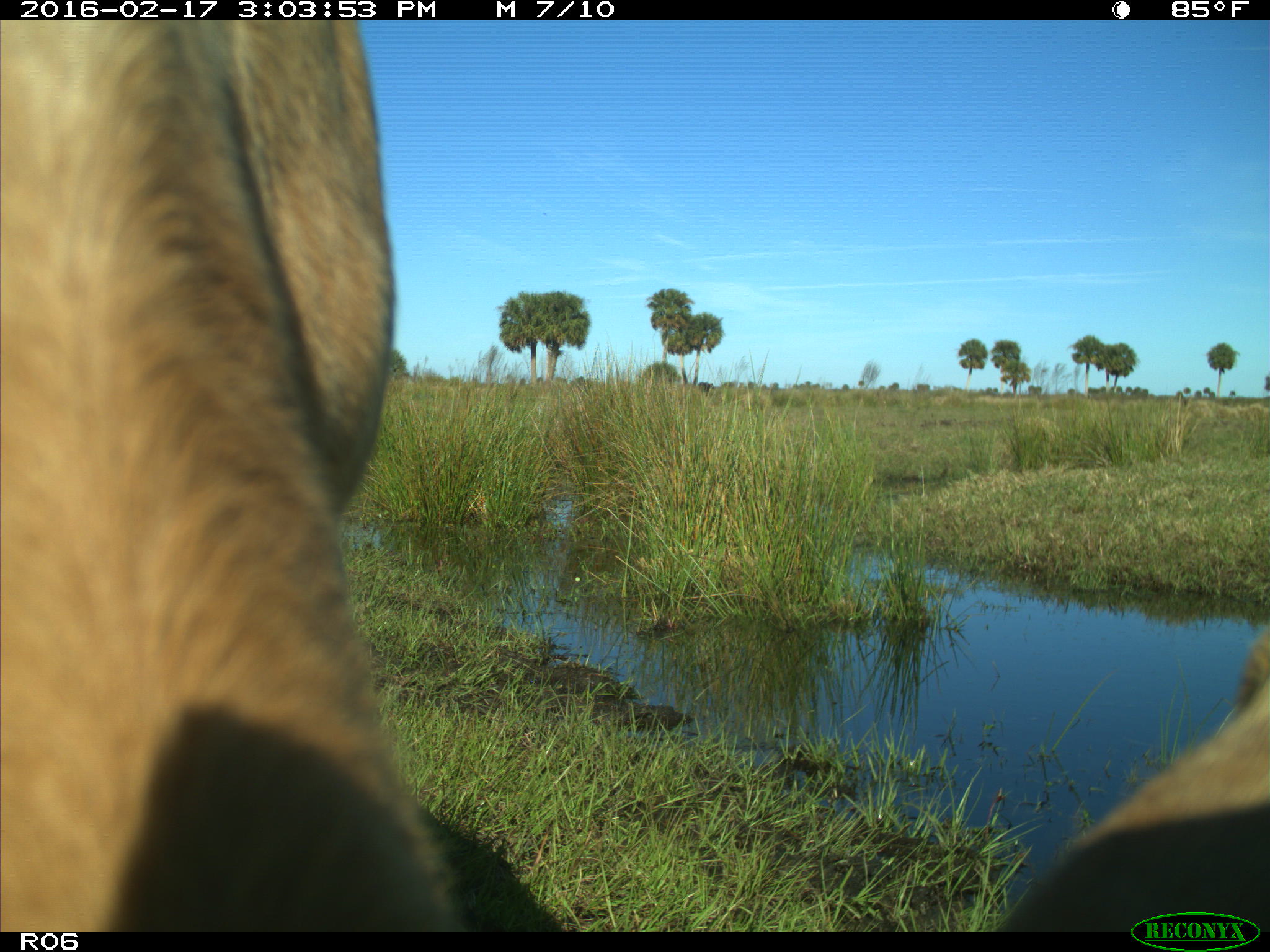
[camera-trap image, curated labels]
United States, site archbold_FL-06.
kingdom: Animalia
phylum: Chordata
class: Mammalia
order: Artiodactyla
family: Bovidae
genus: Bos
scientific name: Bos taurus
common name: domestic cow